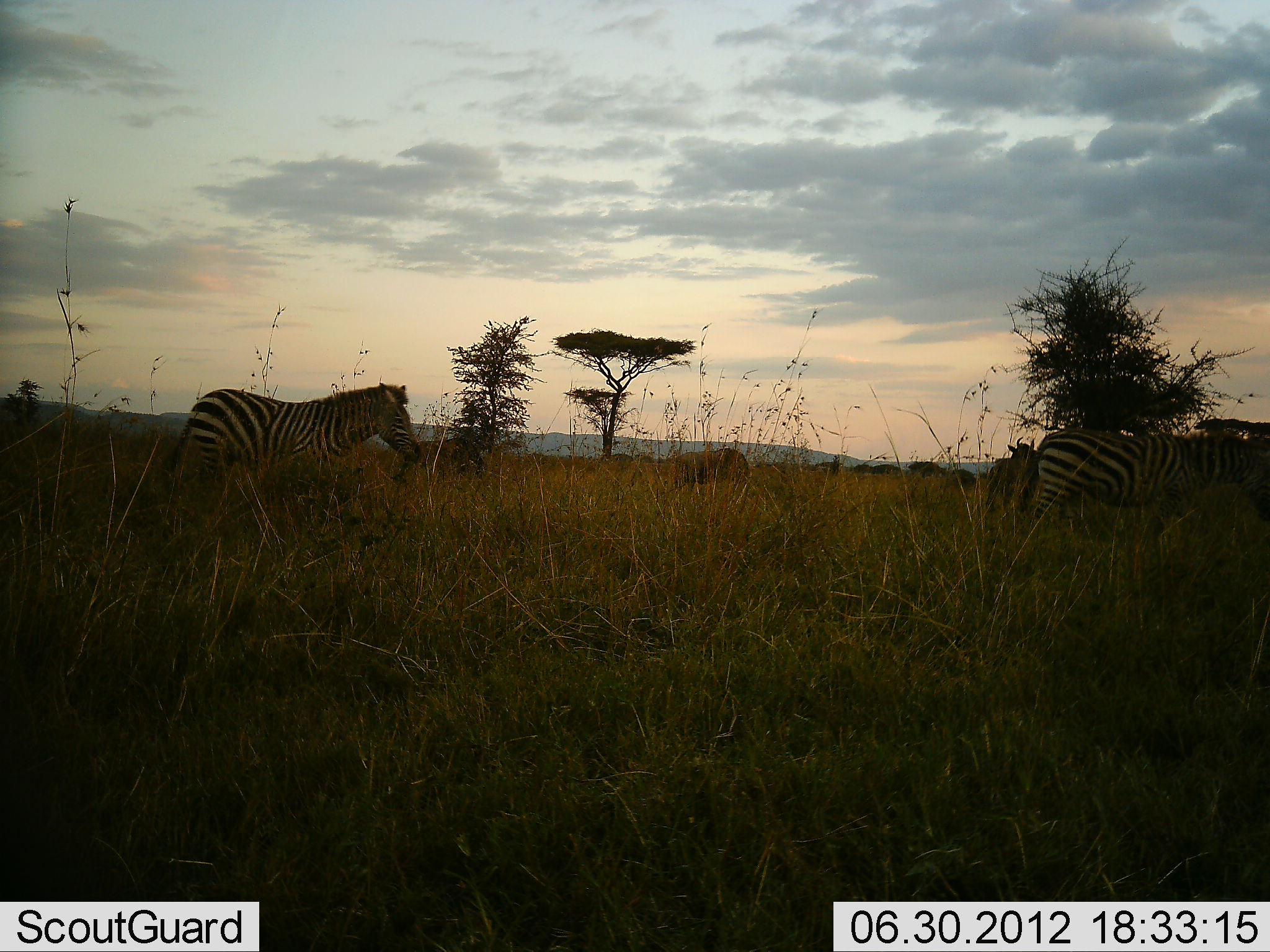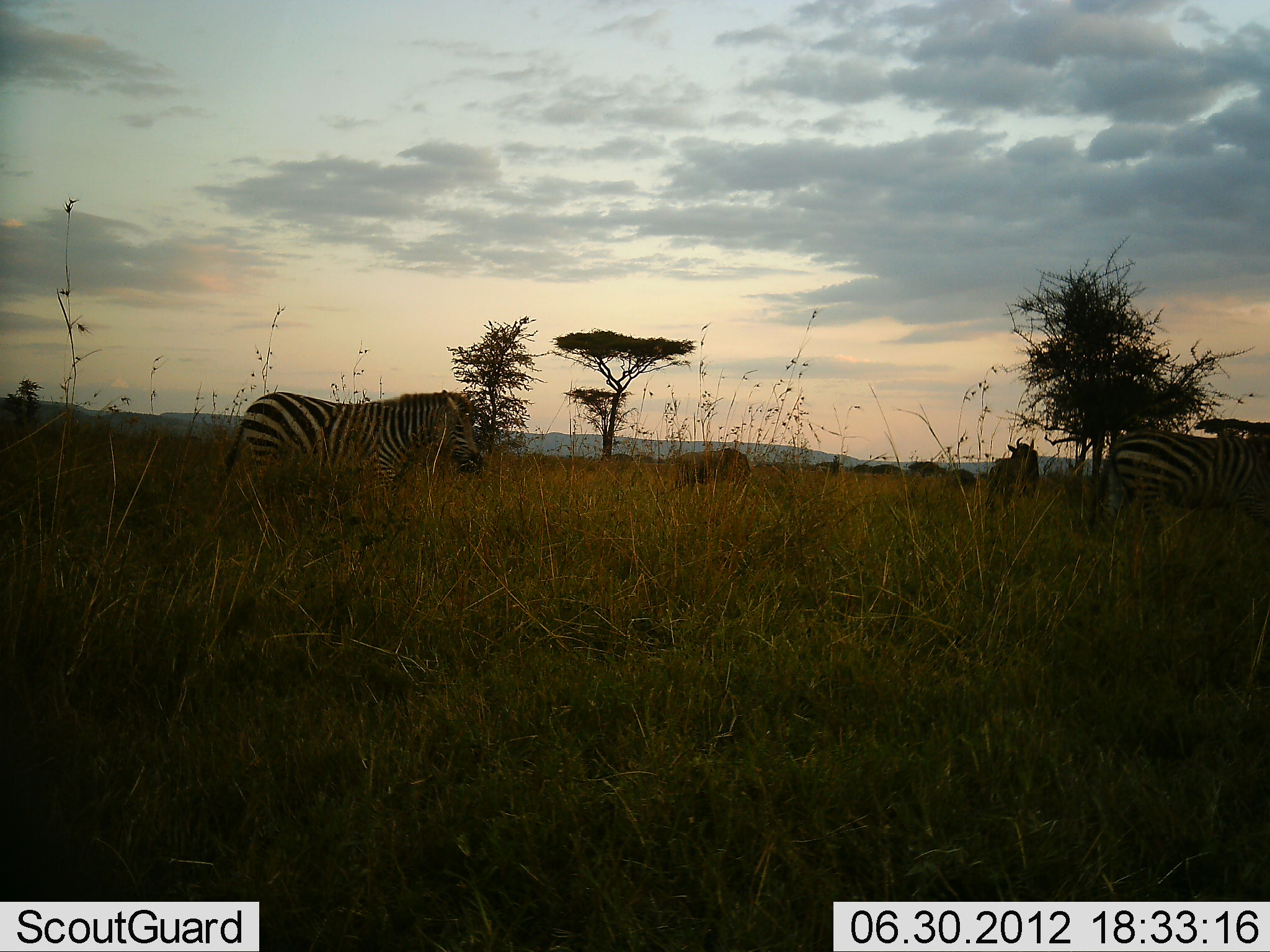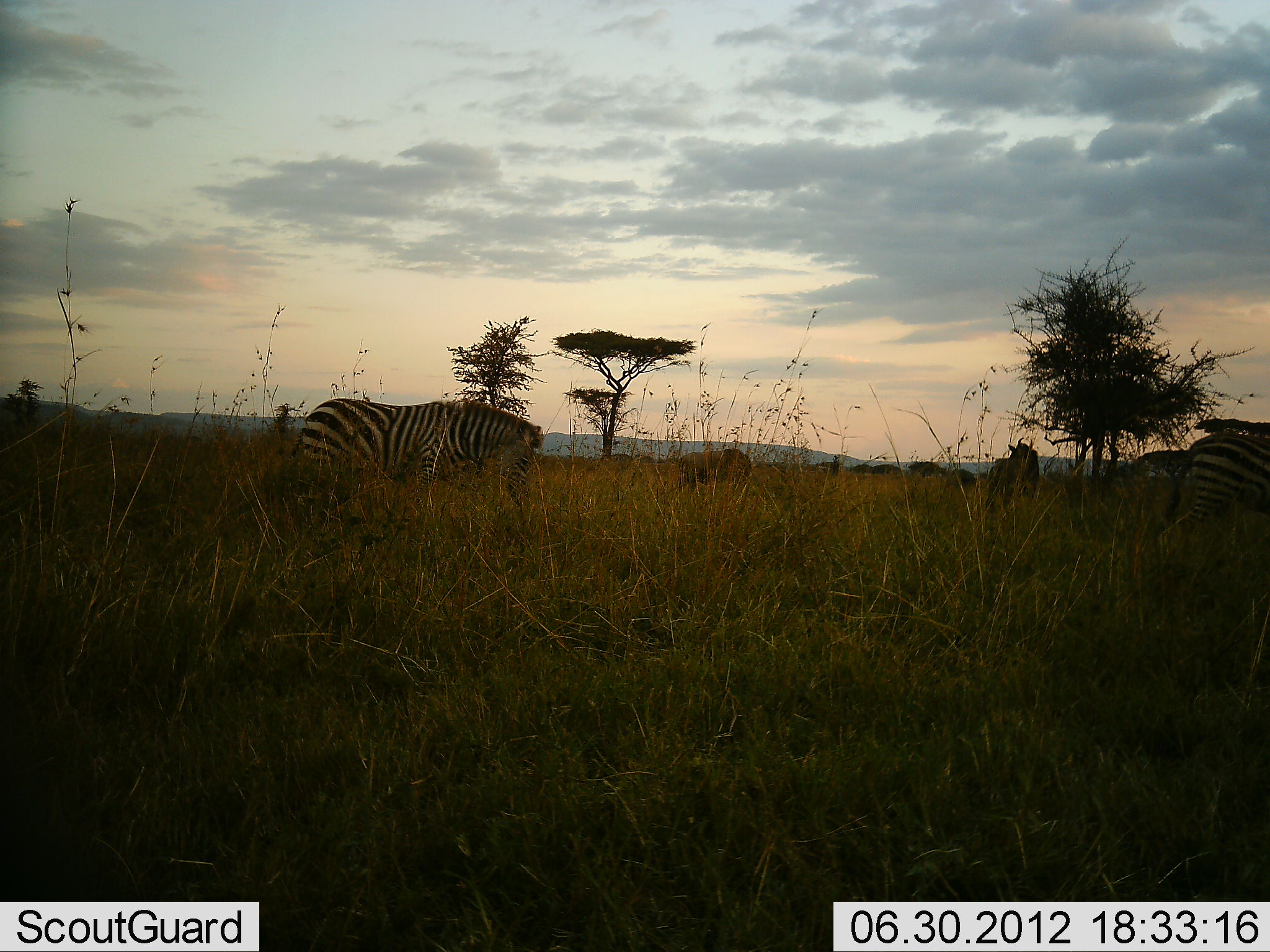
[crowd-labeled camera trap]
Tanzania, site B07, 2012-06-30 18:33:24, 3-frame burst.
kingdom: Animalia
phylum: Chordata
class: Mammalia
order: Artiodactyla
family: Bovidae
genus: Connochaetes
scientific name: Connochaetes taurinus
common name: blue wildebeest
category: wildebeest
Wildebeest (blue wildebeest) (Connochaetes taurinus), count 5. Behavior (volunteer vote fractions): standing 80%, resting 0%, moving 20%, interacting 0%. Young present (vote fraction): 0%. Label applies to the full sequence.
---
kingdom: Animalia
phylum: Chordata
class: Mammalia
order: Perissodactyla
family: Equidae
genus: Equus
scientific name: Equus quagga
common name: plains zebra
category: zebra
Zebra (plains zebra) (Equus quagga), count 2. Behavior (volunteer vote fractions): standing 20%, resting 0%, moving 87%, interacting 0%. Young present (vote fraction): 0%. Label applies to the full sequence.